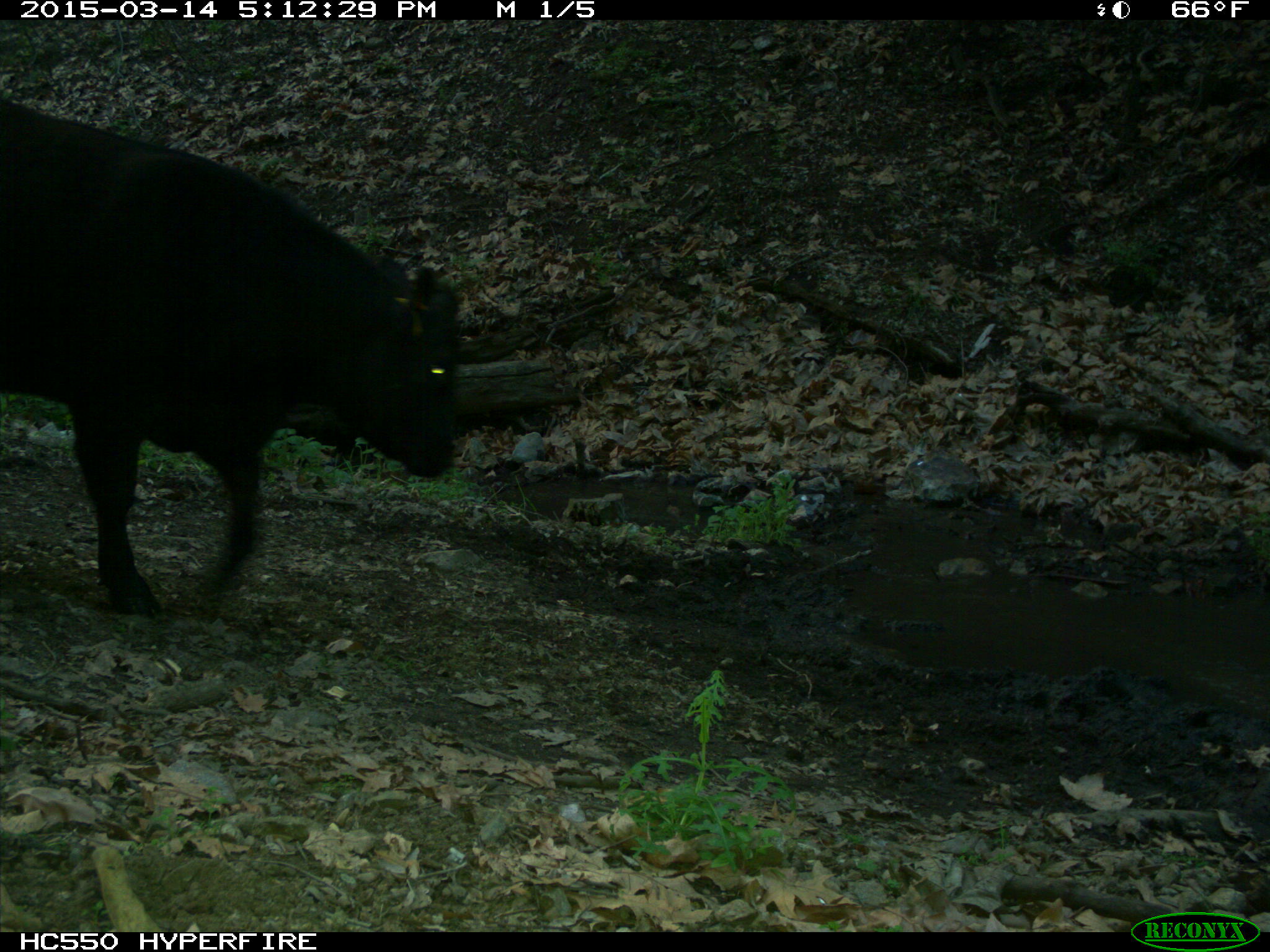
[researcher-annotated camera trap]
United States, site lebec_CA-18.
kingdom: Animalia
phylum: Chordata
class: Mammalia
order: Artiodactyla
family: Bovidae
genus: Bos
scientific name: Bos taurus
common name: domestic cow